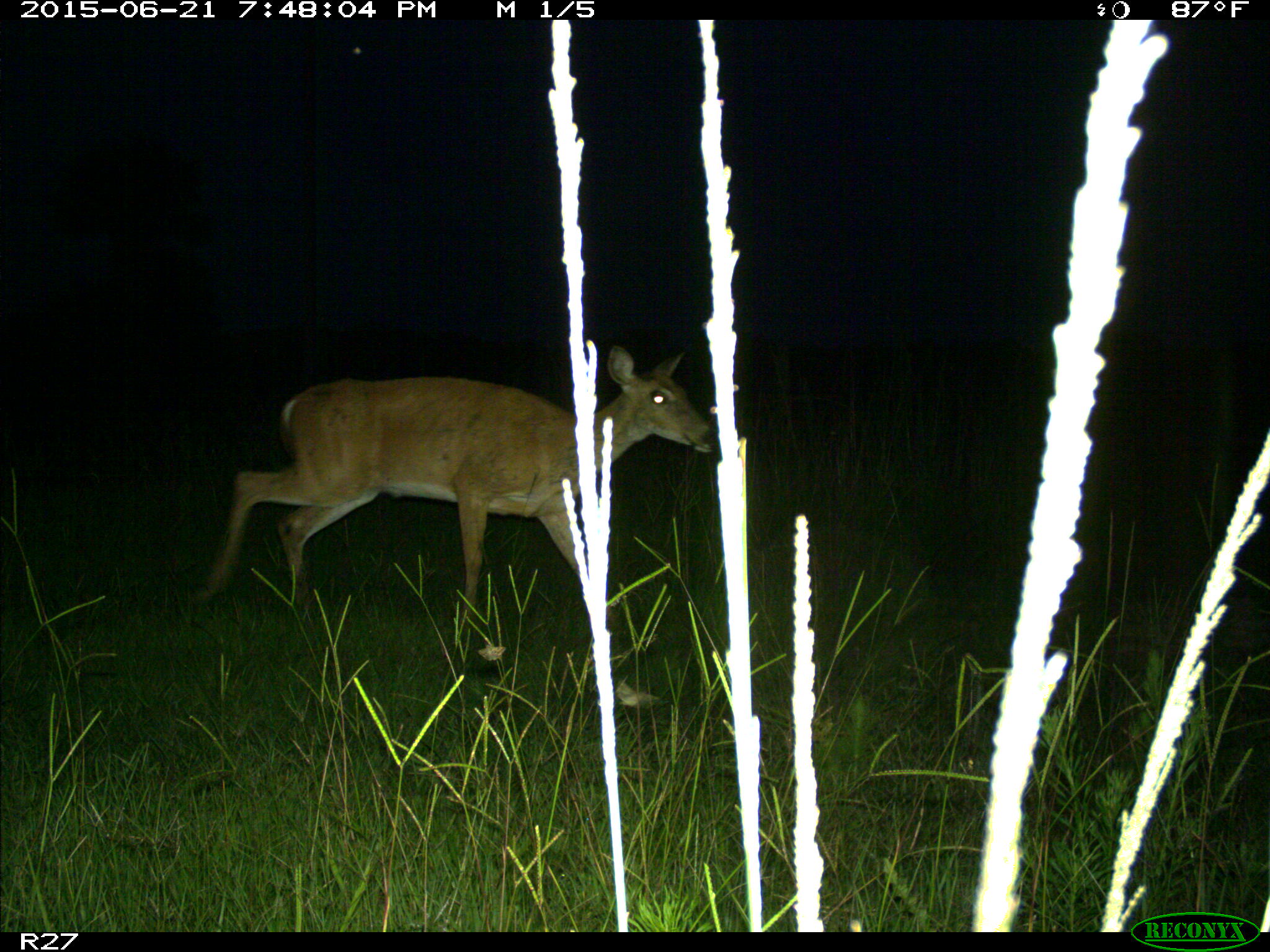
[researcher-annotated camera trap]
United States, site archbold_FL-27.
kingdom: Animalia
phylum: Chordata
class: Mammalia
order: Artiodactyla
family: Cervidae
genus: Odocoileus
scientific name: Odocoileus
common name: deer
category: unidentified deer